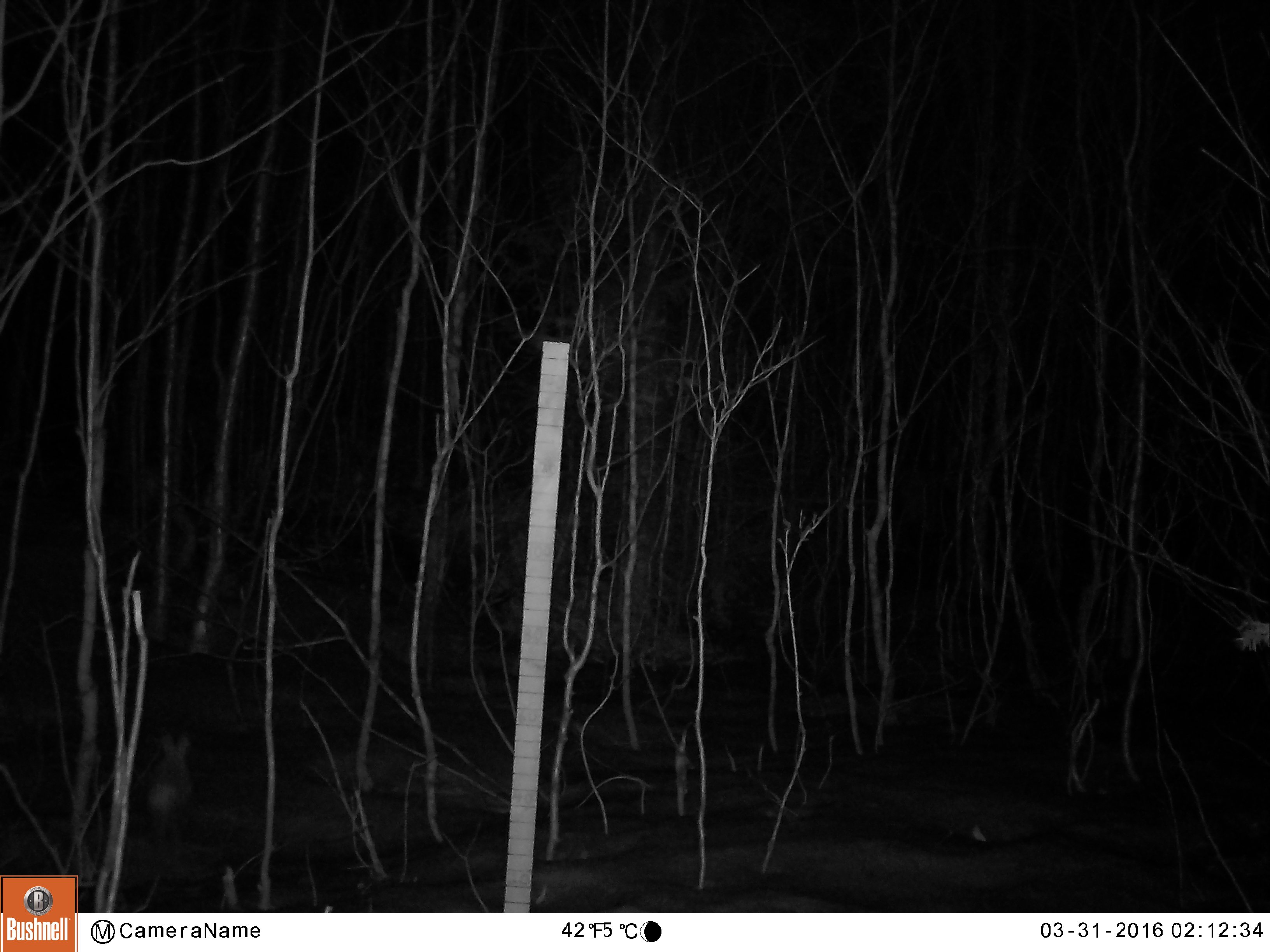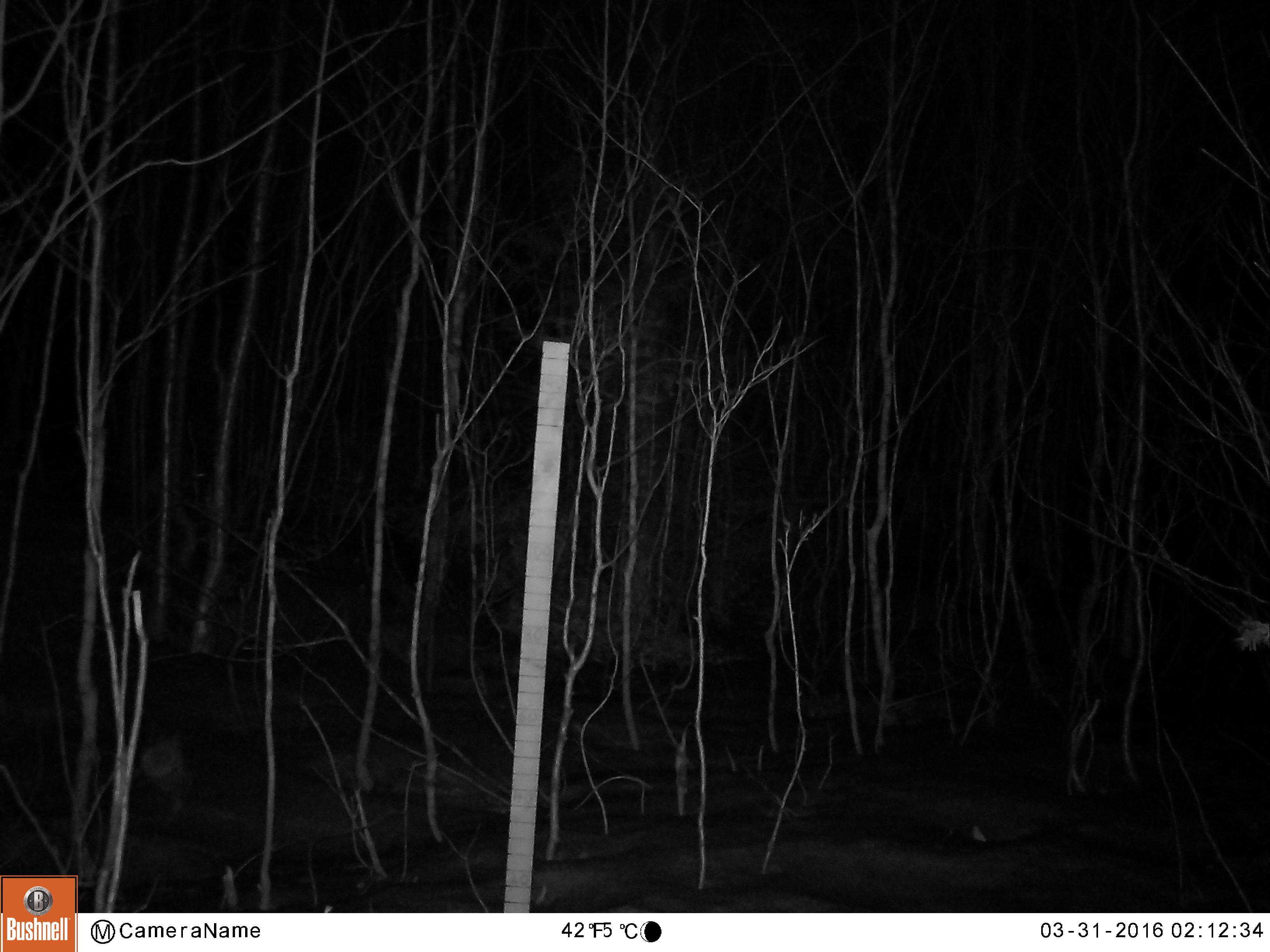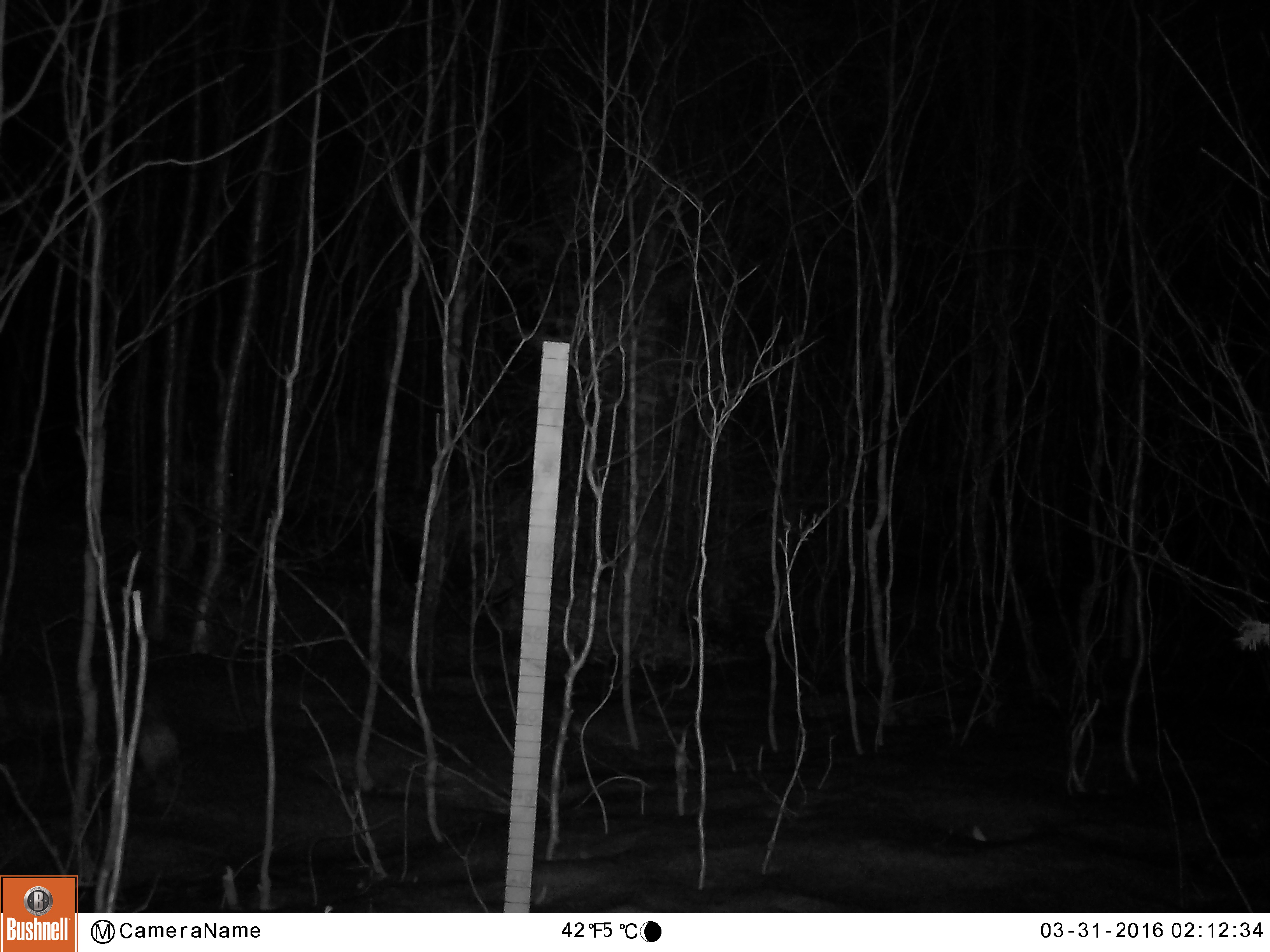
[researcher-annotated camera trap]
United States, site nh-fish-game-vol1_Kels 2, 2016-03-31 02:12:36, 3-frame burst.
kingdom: Animalia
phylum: Chordata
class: Mammalia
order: Lagomorpha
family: Leporidae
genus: Lepus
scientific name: Lepus americanus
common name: snowshoe hare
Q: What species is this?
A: Snowshoe hare (Lepus americanus).